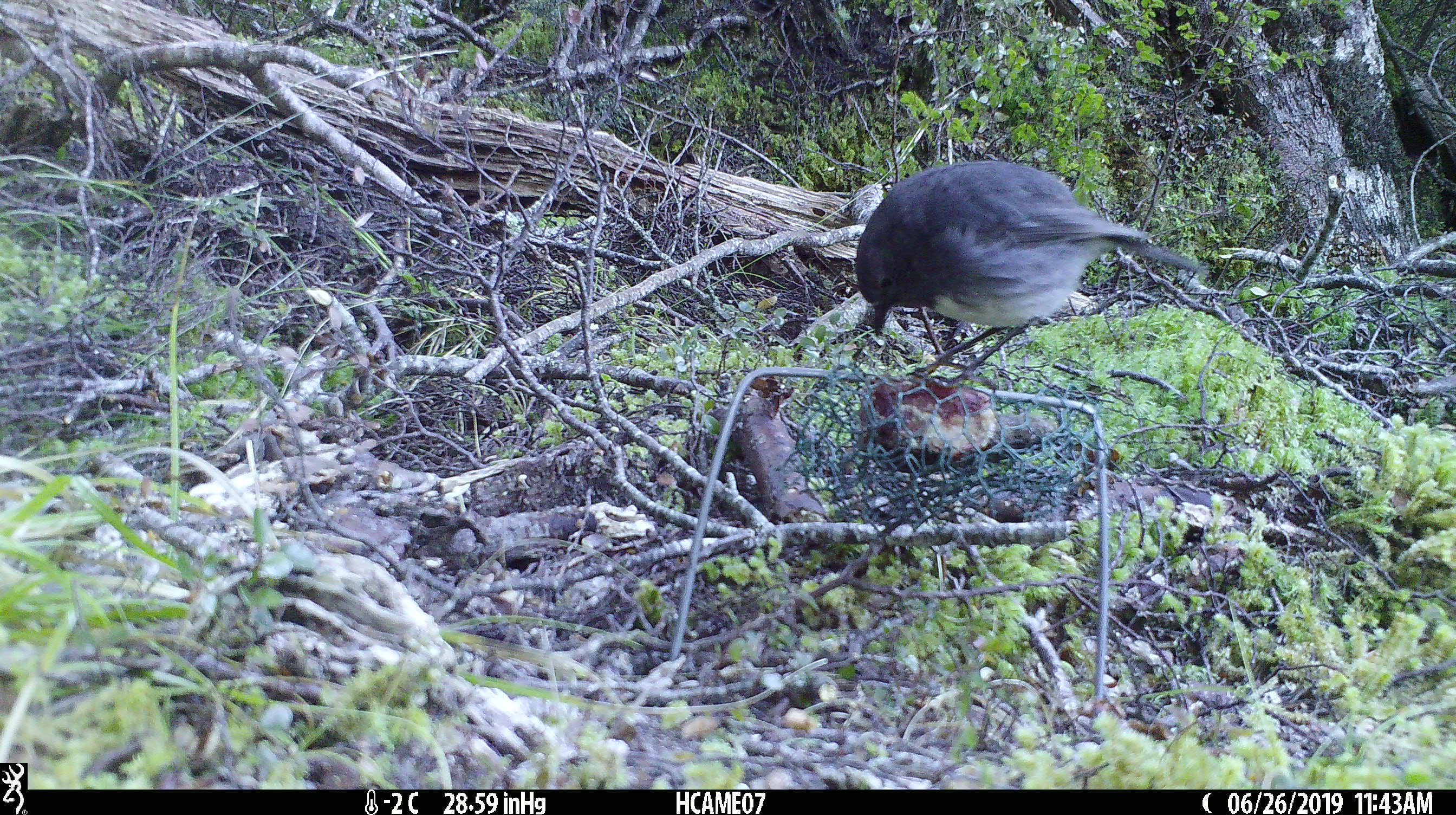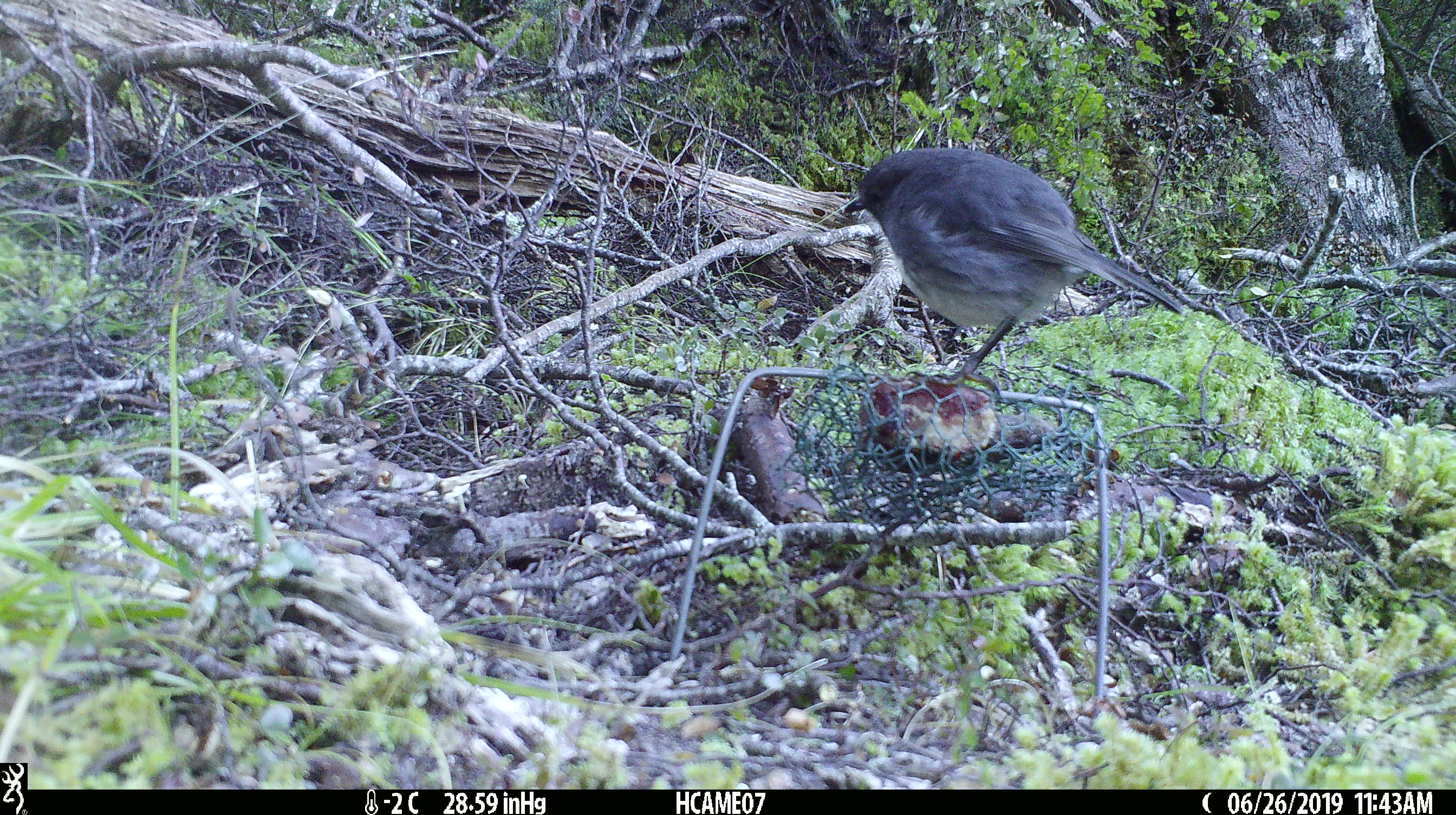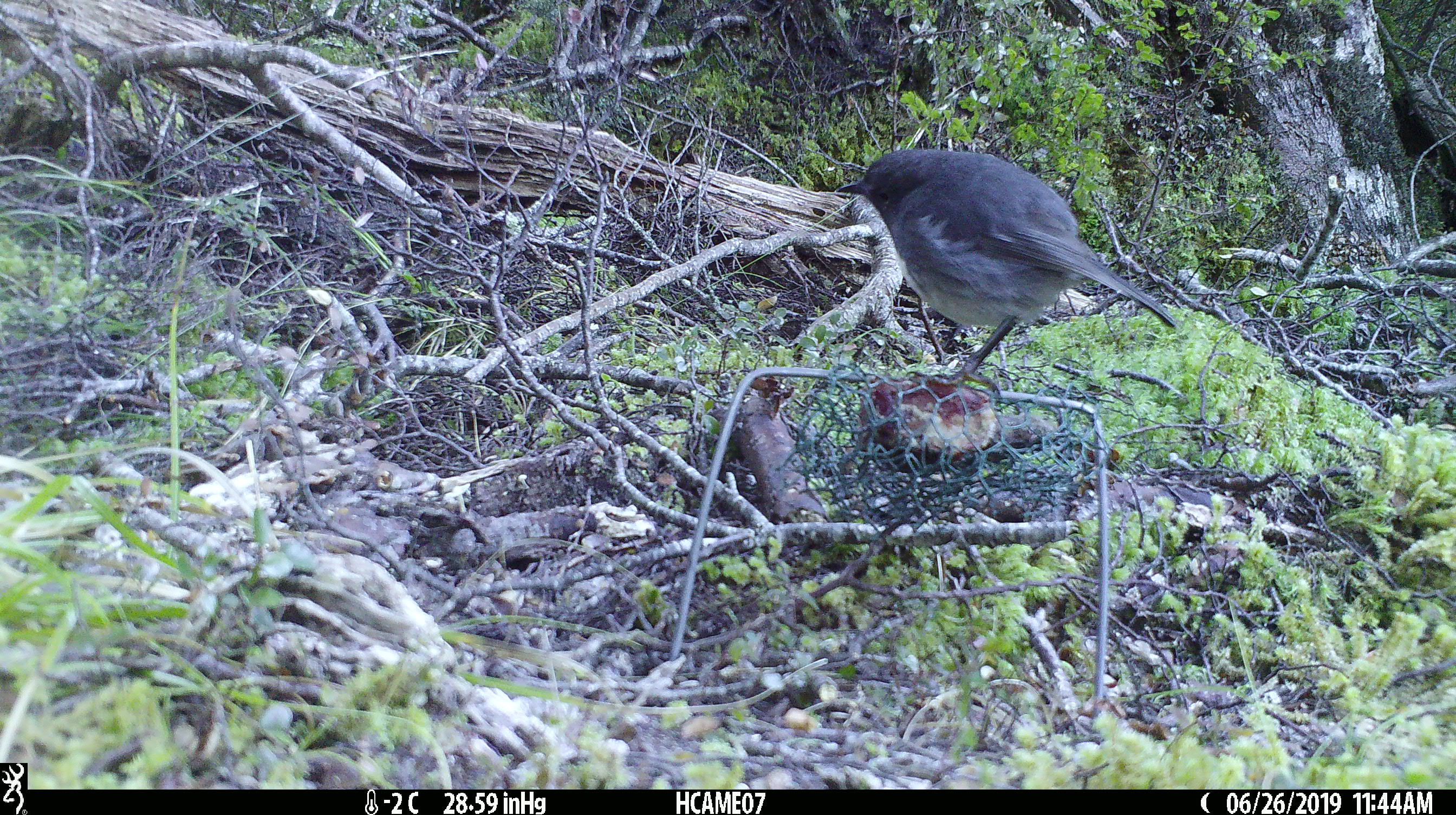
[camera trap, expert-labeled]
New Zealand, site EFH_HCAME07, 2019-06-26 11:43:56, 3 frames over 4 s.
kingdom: Animalia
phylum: Chordata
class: Aves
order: Passeriformes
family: Petroicidae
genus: Petroica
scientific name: Petroica australis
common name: new zealand robin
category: robin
Robin (new zealand robin) (Petroica australis).